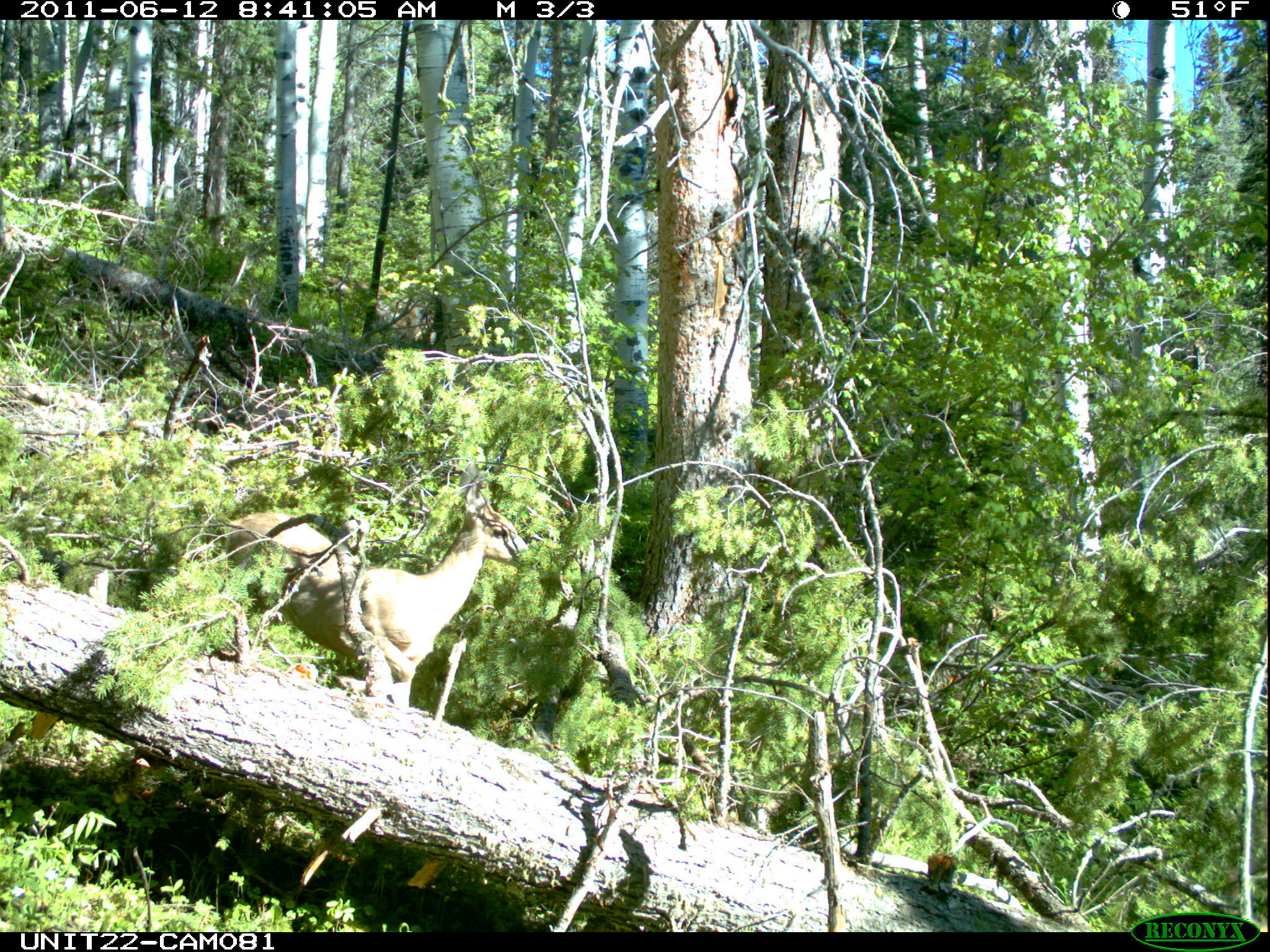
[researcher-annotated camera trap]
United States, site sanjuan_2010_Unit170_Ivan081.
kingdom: Animalia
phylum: Chordata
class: Mammalia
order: Artiodactyla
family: Cervidae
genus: Odocoileus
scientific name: Odocoileus hemionus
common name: mule deer